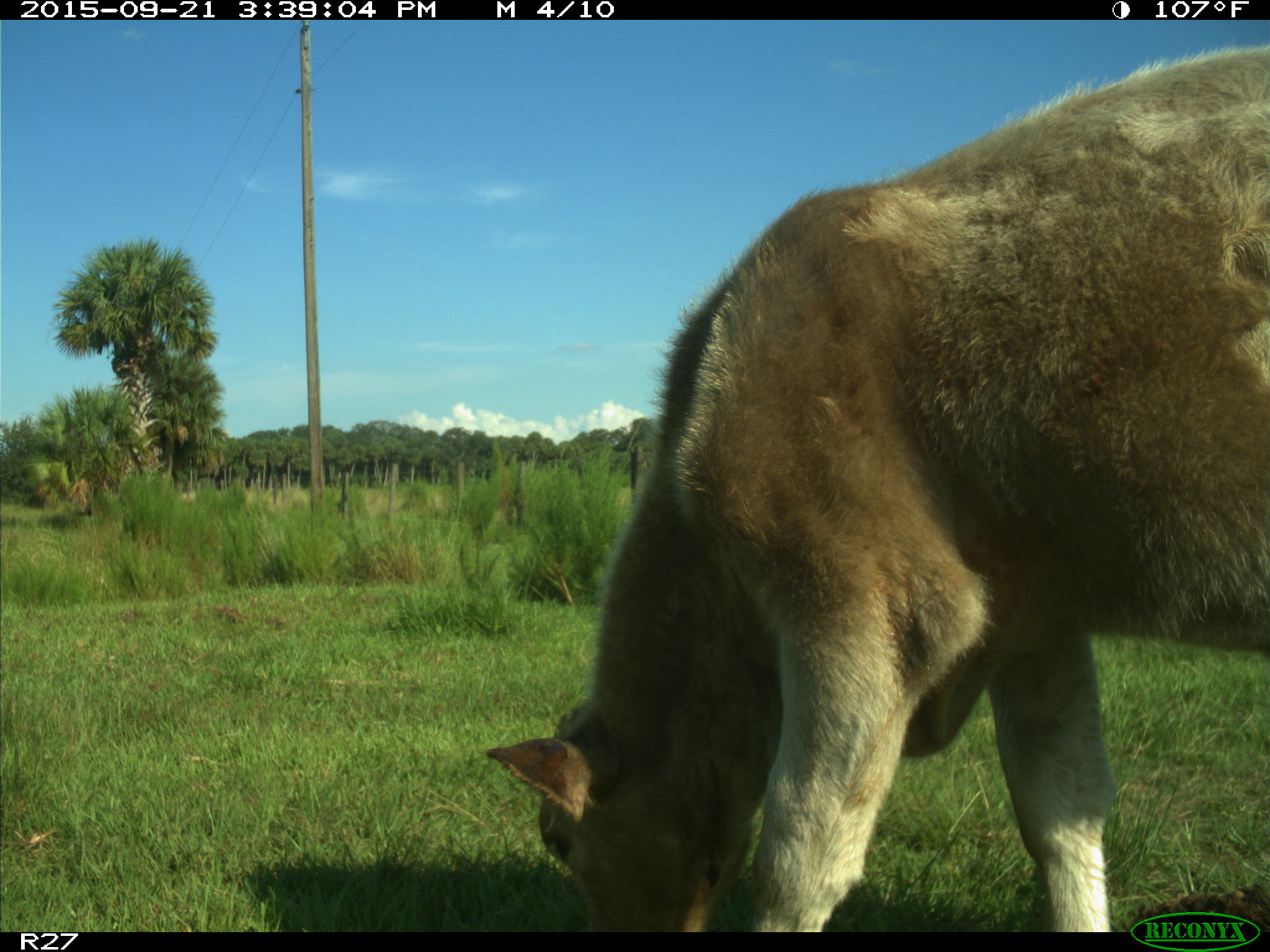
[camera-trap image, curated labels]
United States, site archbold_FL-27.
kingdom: Animalia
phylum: Chordata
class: Mammalia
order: Artiodactyla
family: Bovidae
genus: Bos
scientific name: Bos taurus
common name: domestic cow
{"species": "Bos taurus (domestic cow)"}